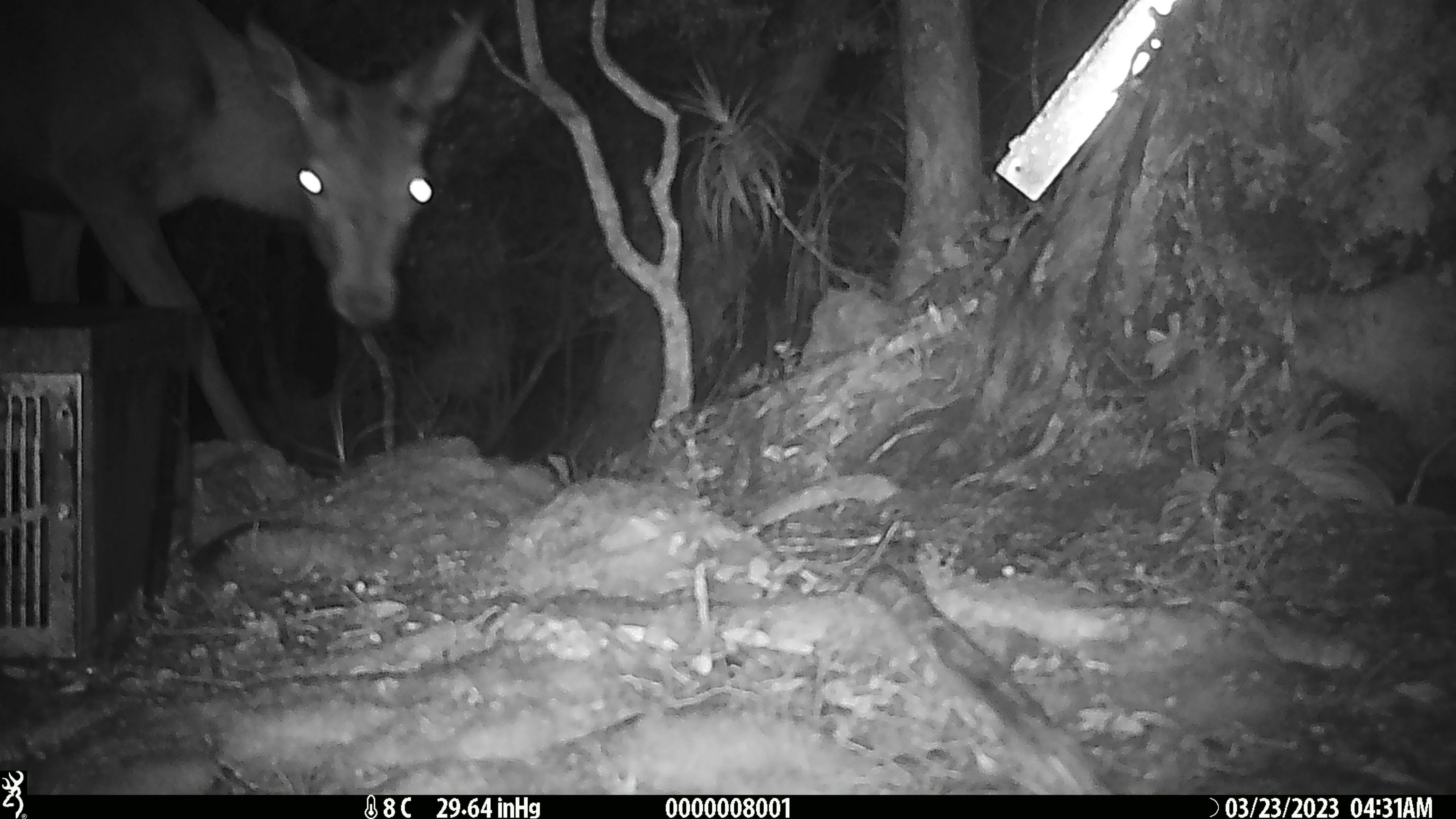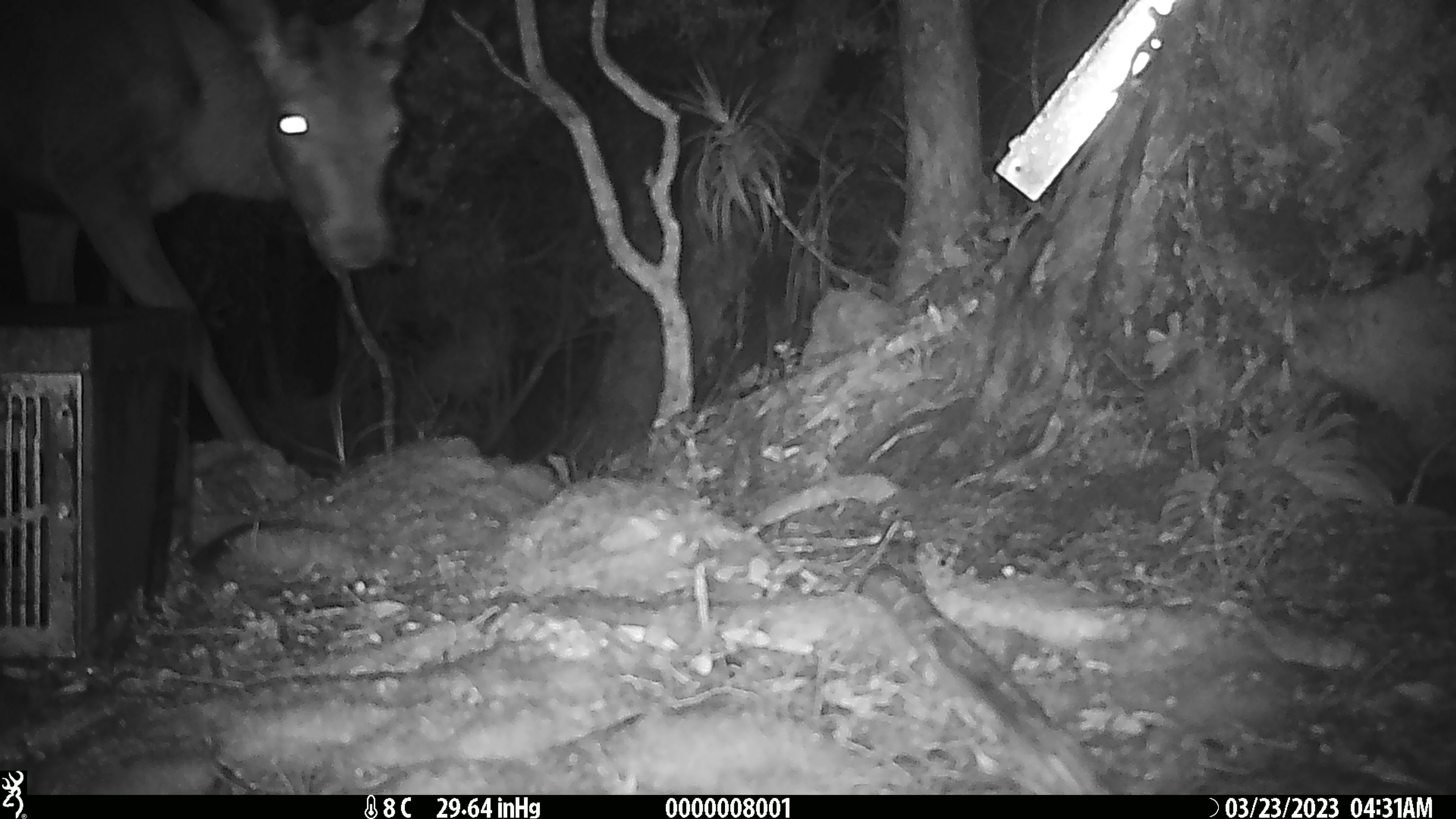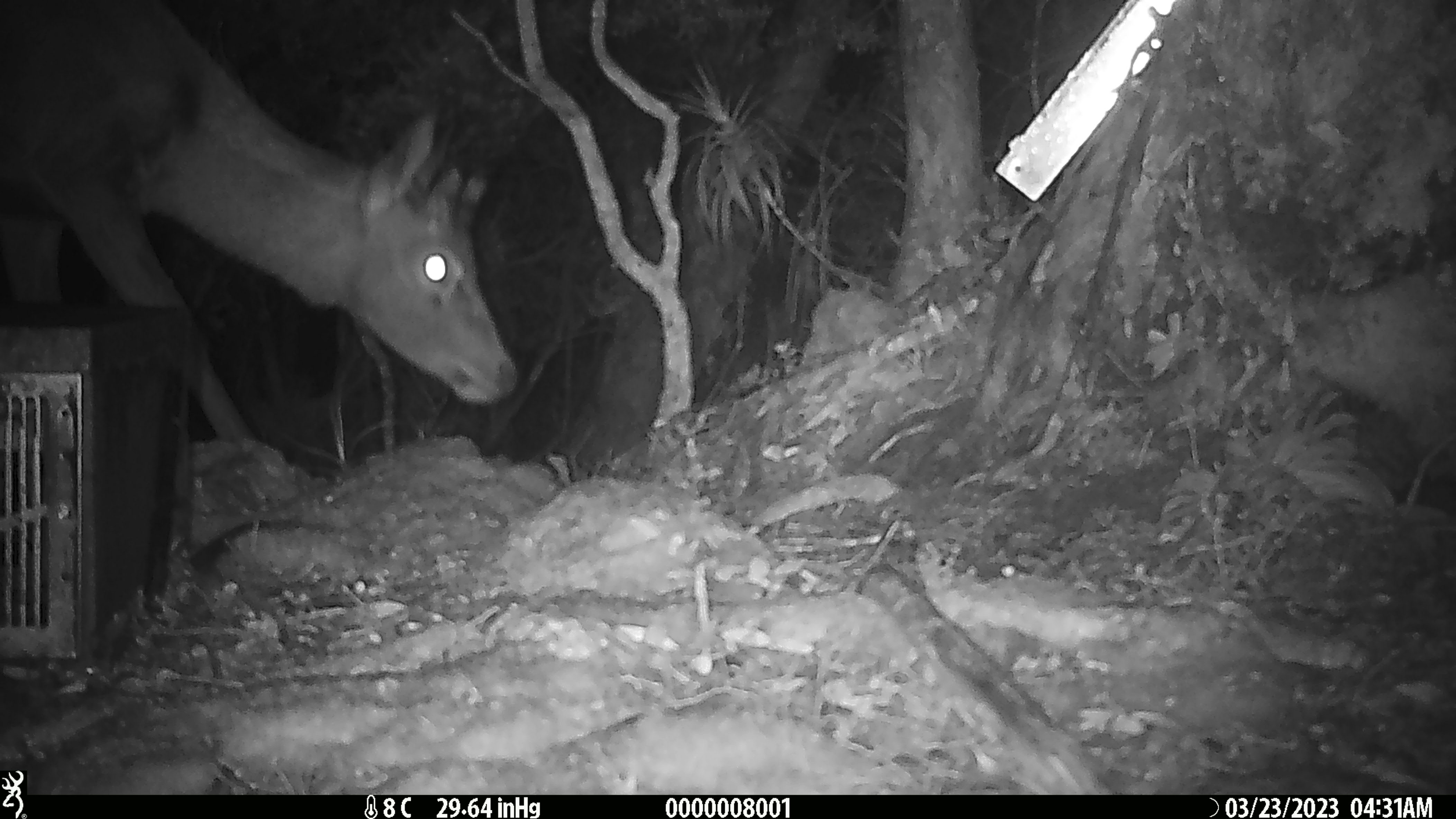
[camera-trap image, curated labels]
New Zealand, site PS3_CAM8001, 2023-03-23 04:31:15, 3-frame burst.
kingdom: Animalia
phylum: Chordata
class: Mammalia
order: Artiodactyla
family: Cervidae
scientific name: Cervidae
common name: deer